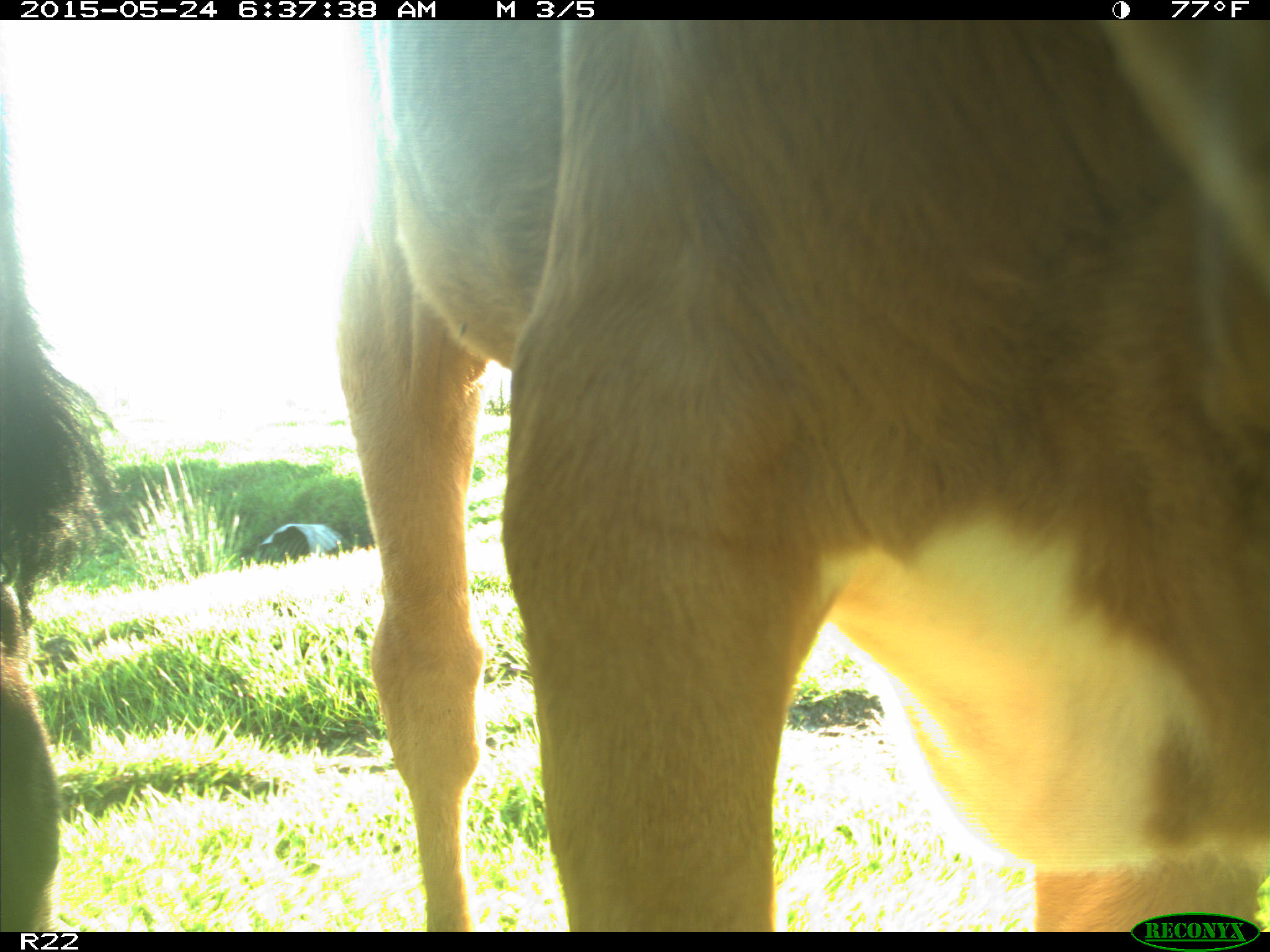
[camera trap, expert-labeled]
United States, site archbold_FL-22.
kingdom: Animalia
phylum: Chordata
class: Mammalia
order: Artiodactyla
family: Bovidae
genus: Bos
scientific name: Bos taurus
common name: domestic cow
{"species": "Bos taurus (domestic cow)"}